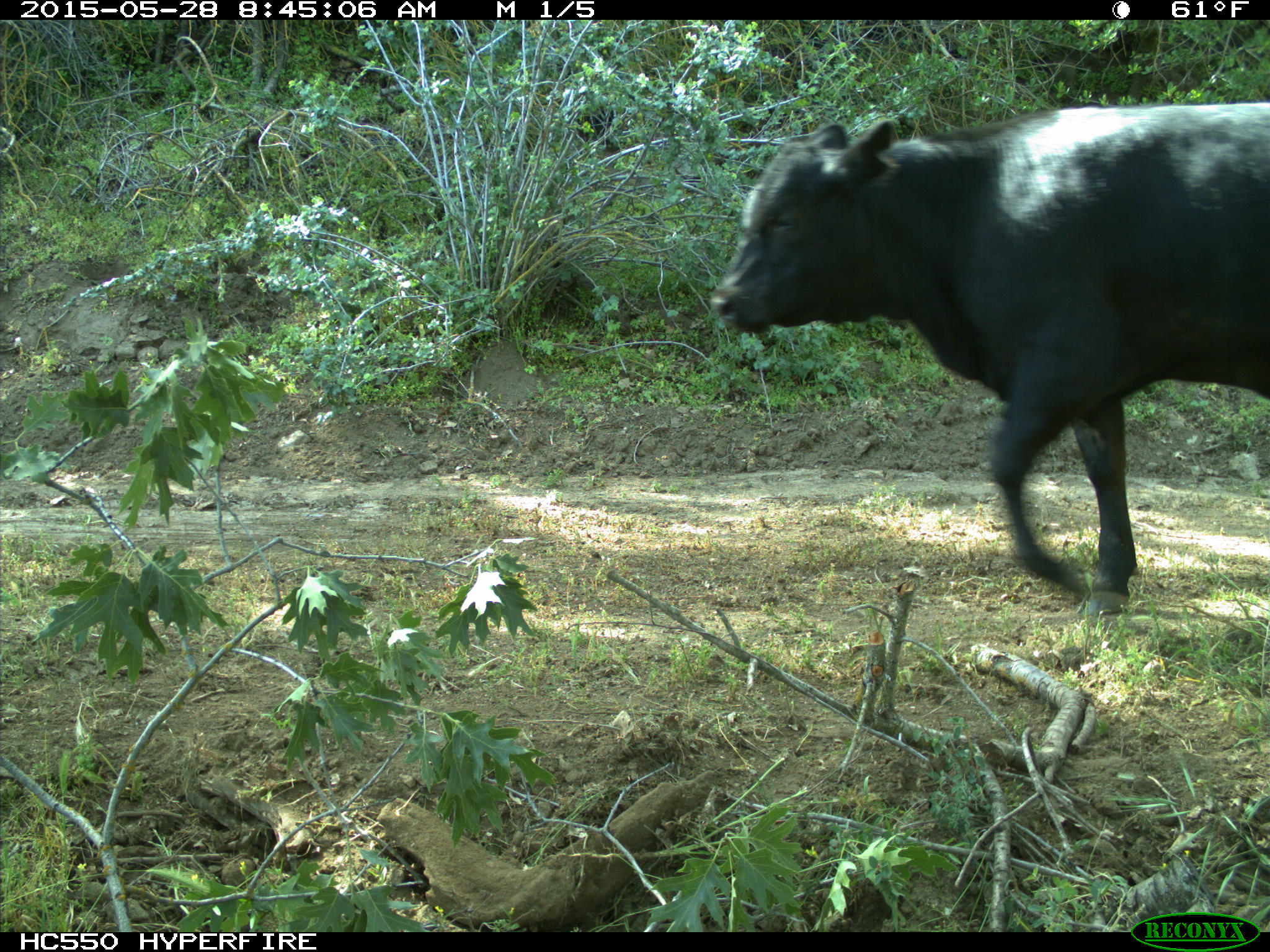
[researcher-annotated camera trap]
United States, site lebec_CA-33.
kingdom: Animalia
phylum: Chordata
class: Mammalia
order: Artiodactyla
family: Bovidae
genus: Bos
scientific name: Bos taurus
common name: domestic cow